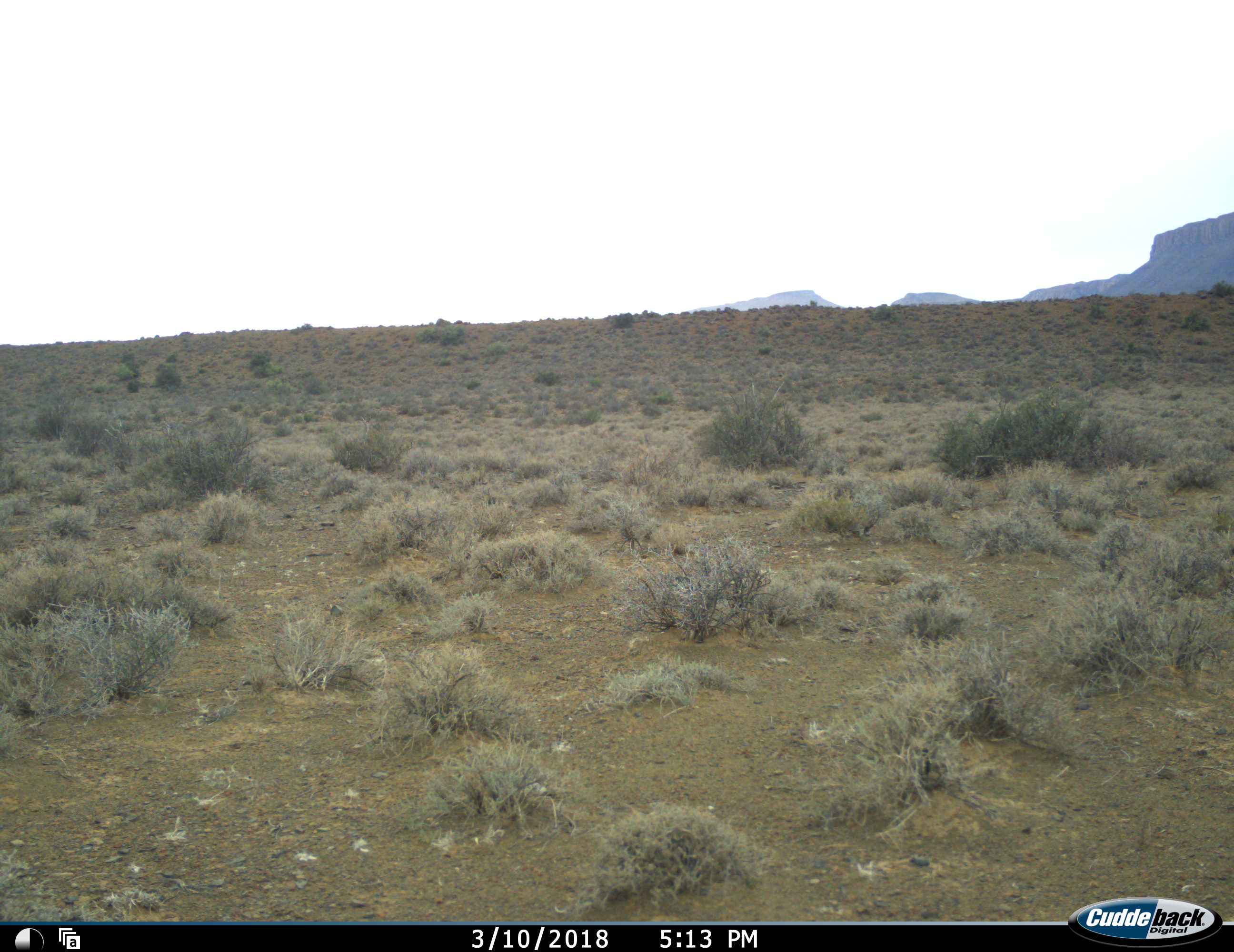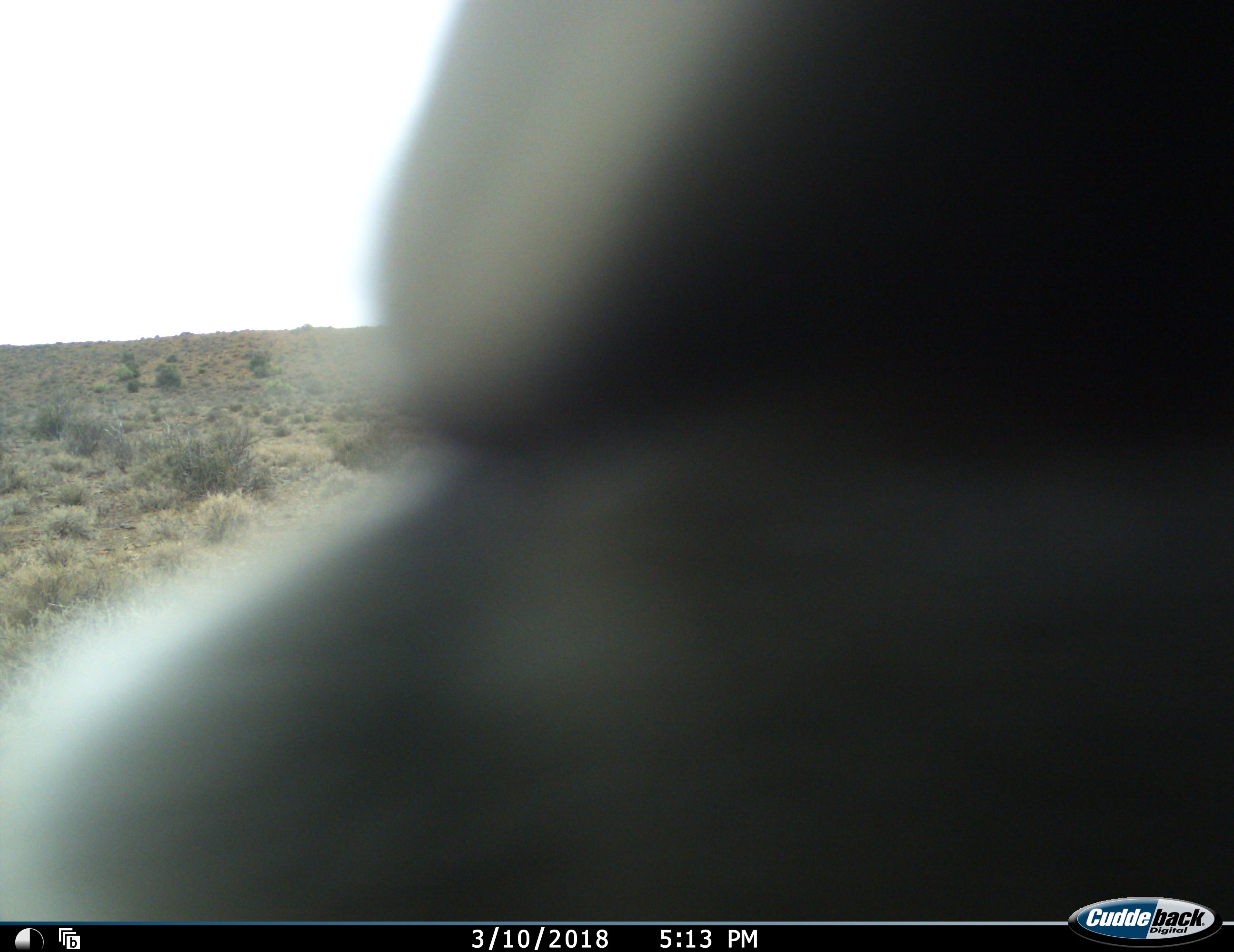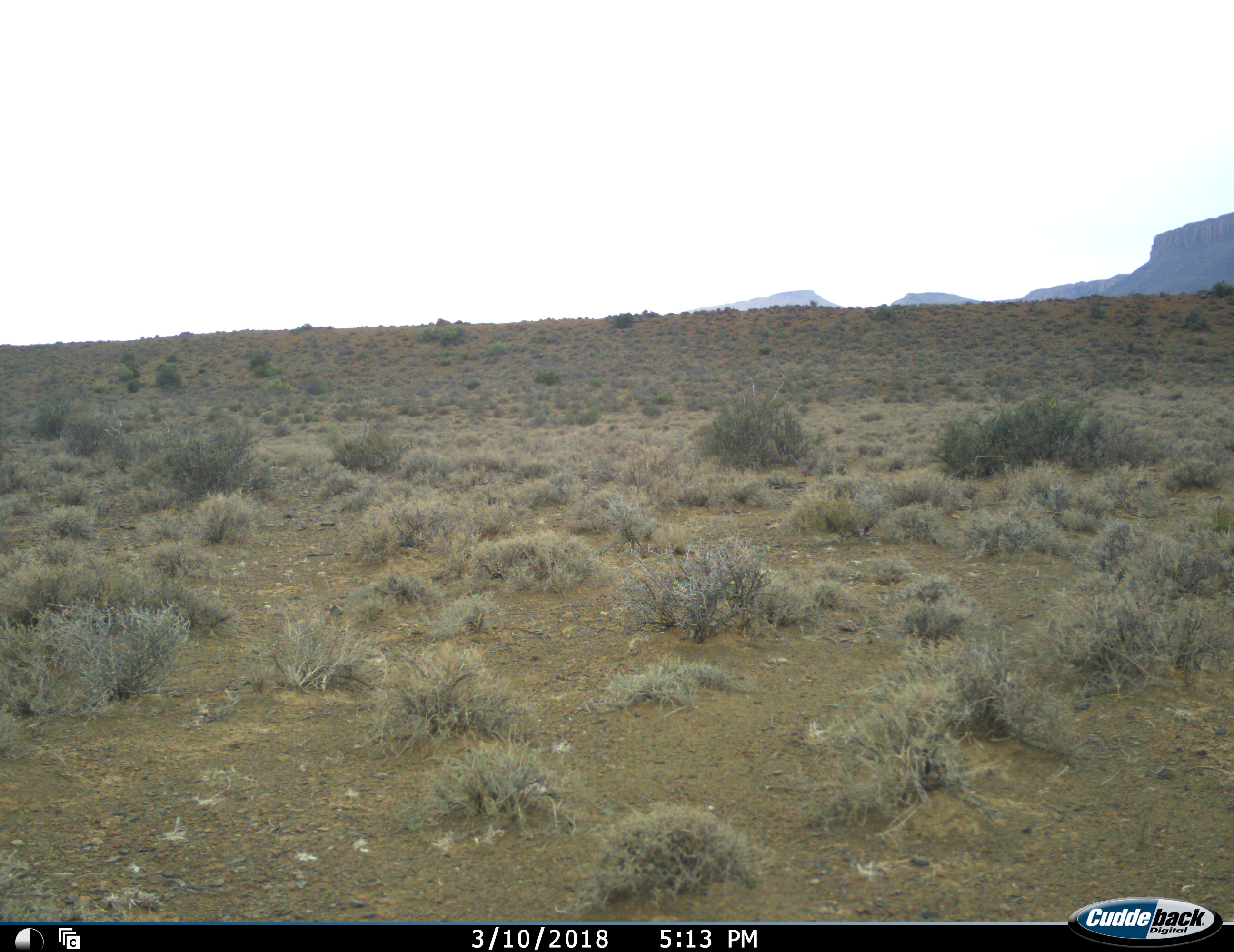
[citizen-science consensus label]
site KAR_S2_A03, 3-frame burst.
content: unidentified animal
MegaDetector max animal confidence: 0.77